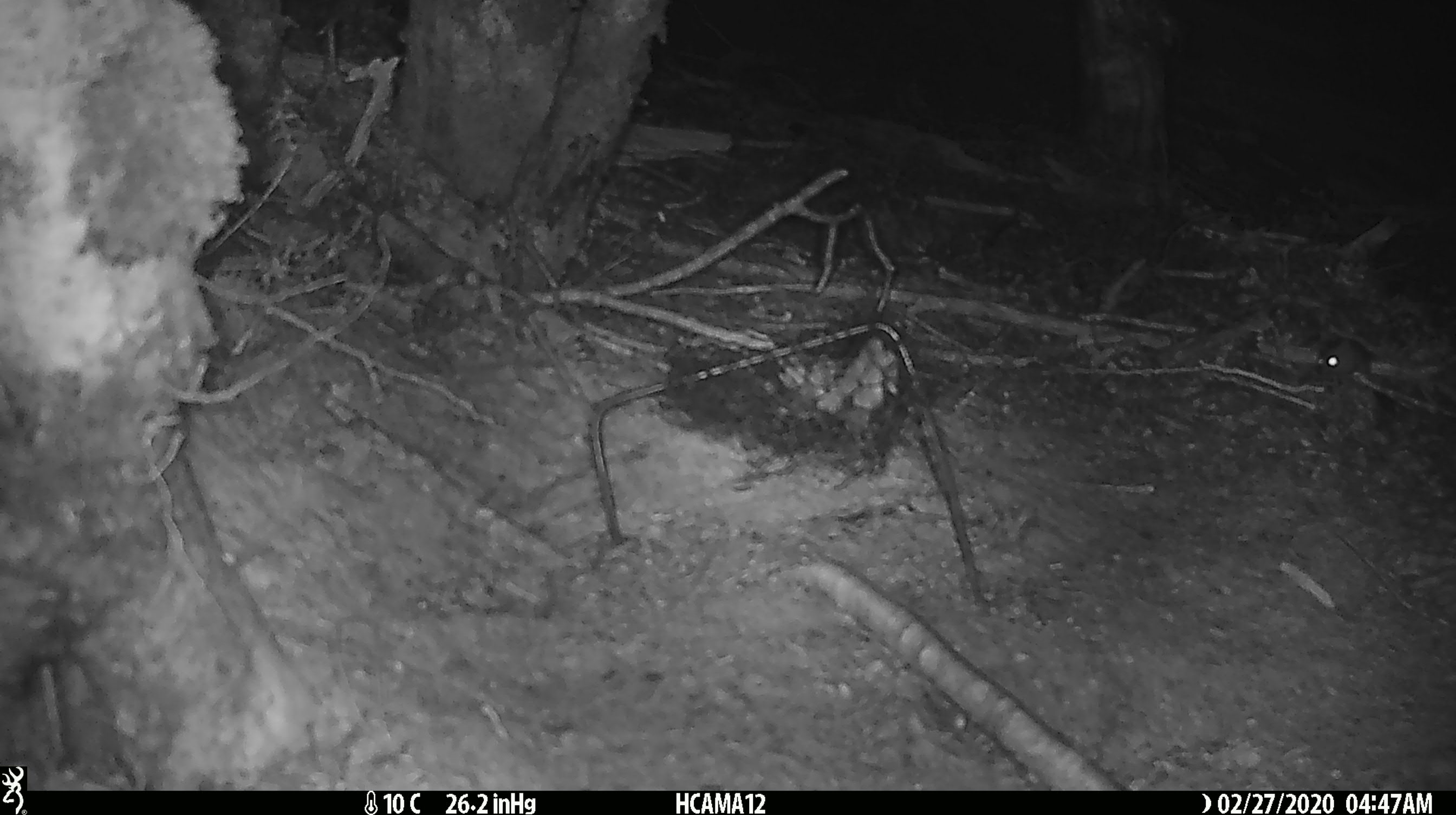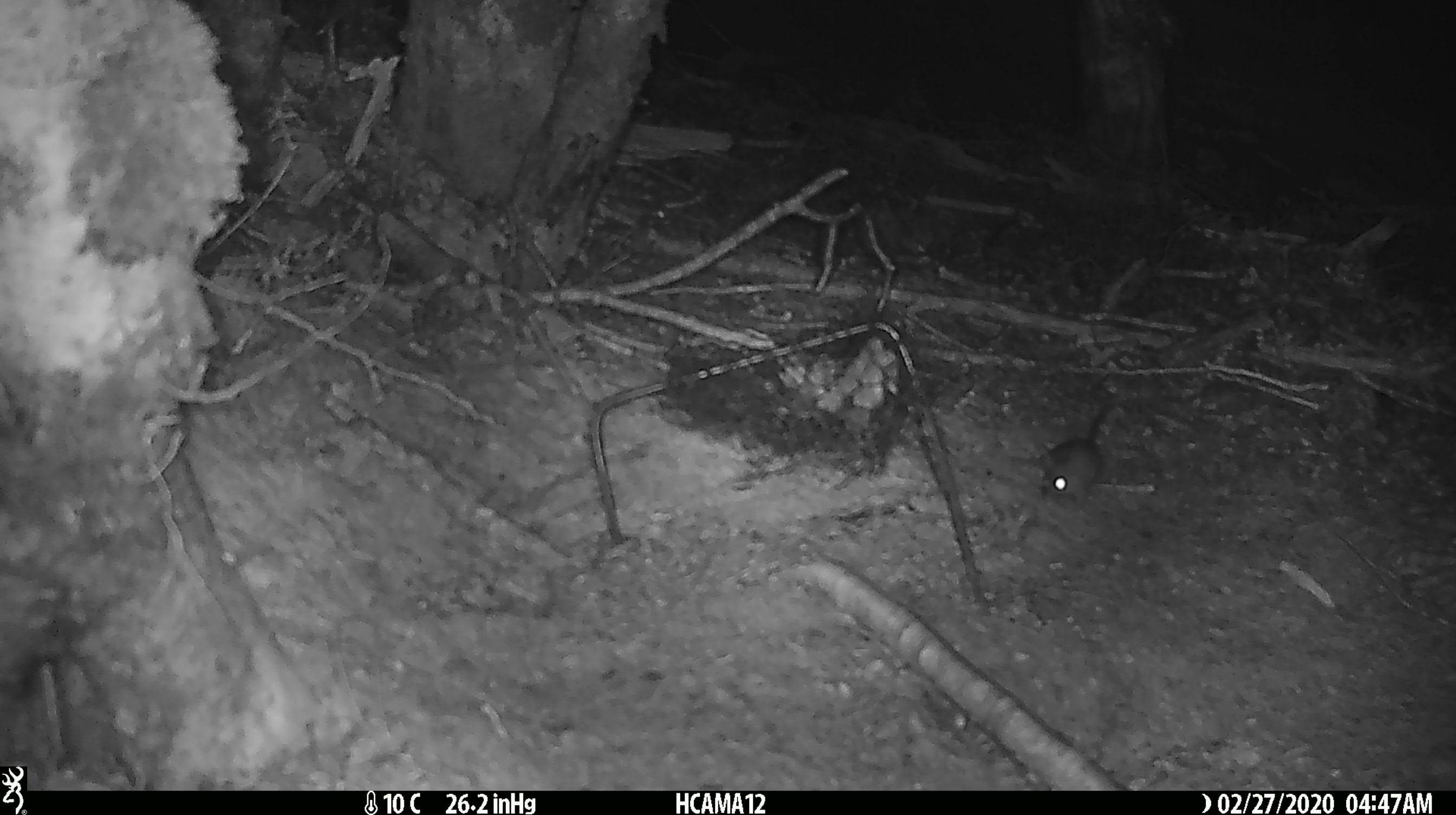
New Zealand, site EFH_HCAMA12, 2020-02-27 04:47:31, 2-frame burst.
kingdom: Animalia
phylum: Chordata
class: Mammalia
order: Rodentia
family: Muridae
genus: Mus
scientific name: Mus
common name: mouse